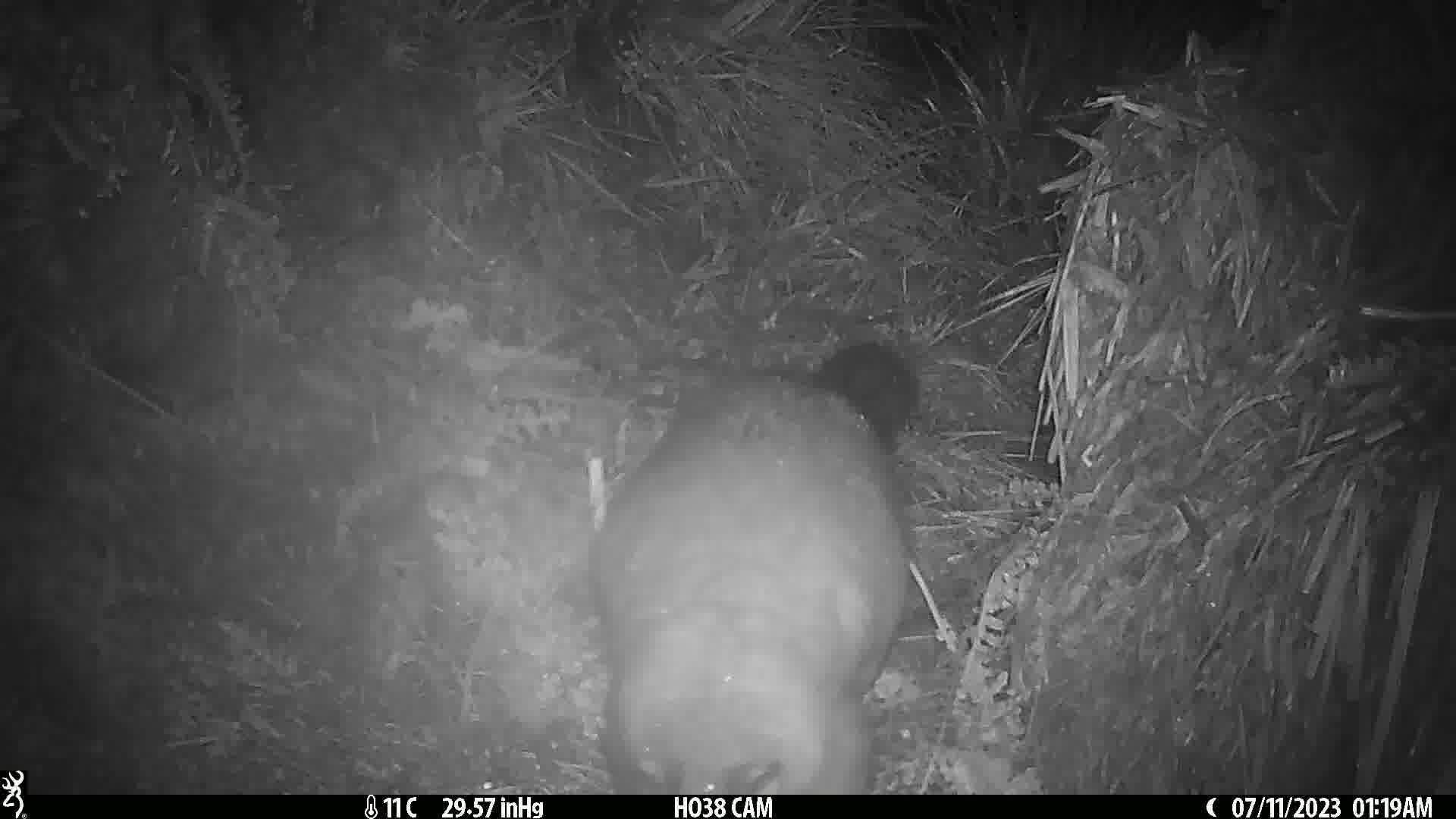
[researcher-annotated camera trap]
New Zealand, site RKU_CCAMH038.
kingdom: Animalia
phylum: Chordata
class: Mammalia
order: Diprotodontia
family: Phalangeridae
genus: Trichosurus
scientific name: Trichosurus vulpecula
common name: common brushtail possum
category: possum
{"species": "possum (common brushtail possum) (Trichosurus vulpecula)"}